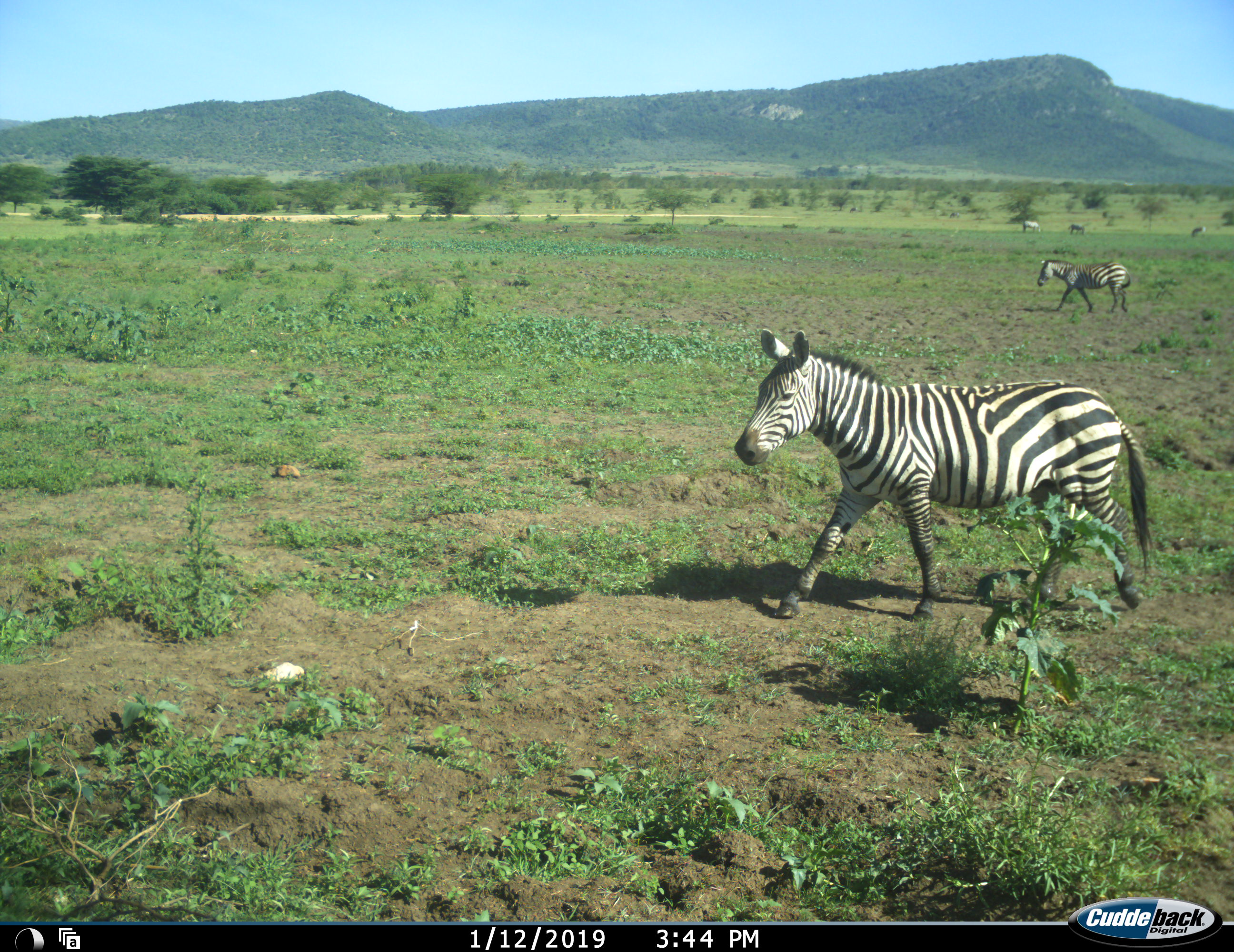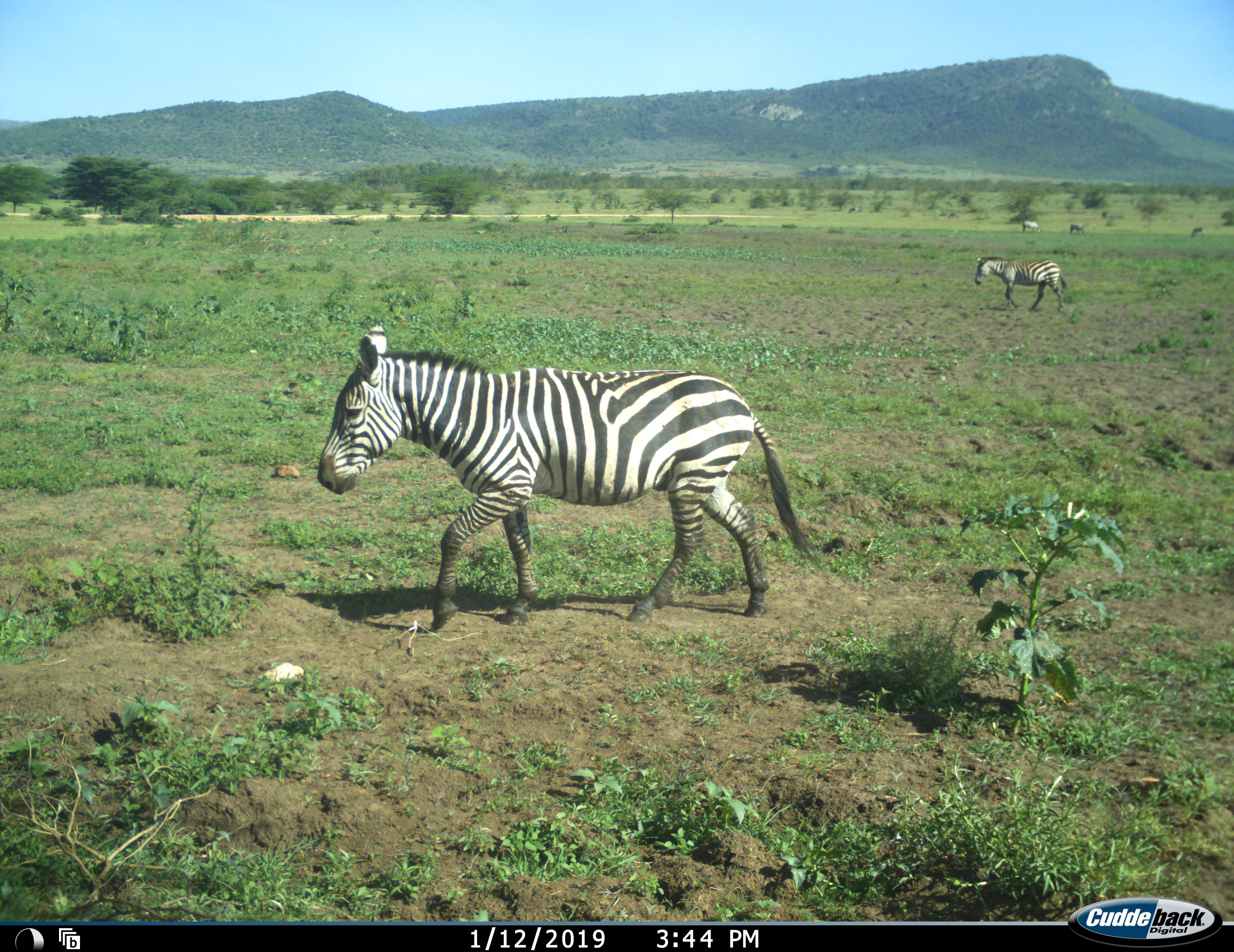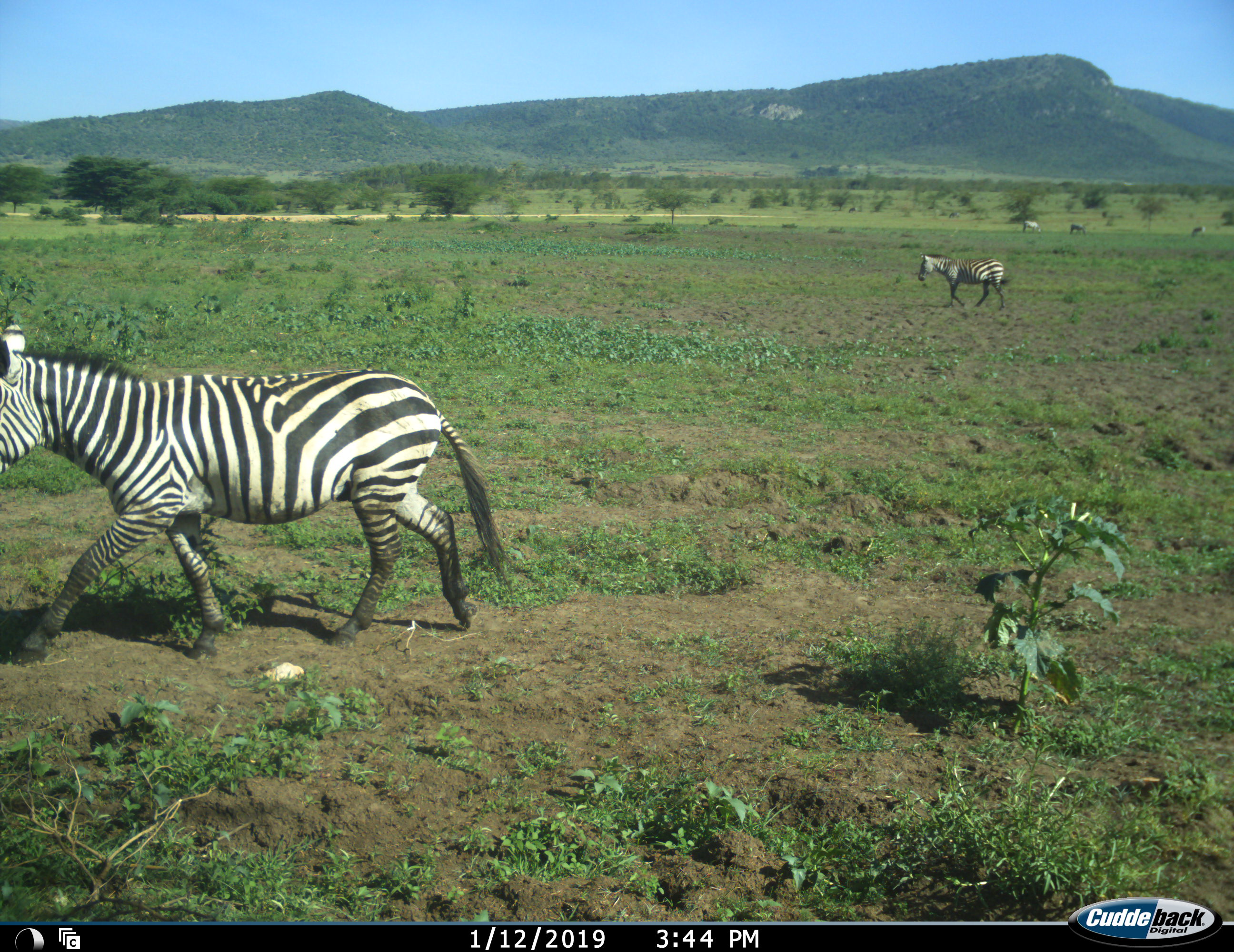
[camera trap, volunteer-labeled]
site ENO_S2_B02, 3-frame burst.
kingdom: Animalia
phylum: Chordata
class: Mammalia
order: Perissodactyla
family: Equidae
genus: Equus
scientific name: Equus quagga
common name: plains zebra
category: zebraplains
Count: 5.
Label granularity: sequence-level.